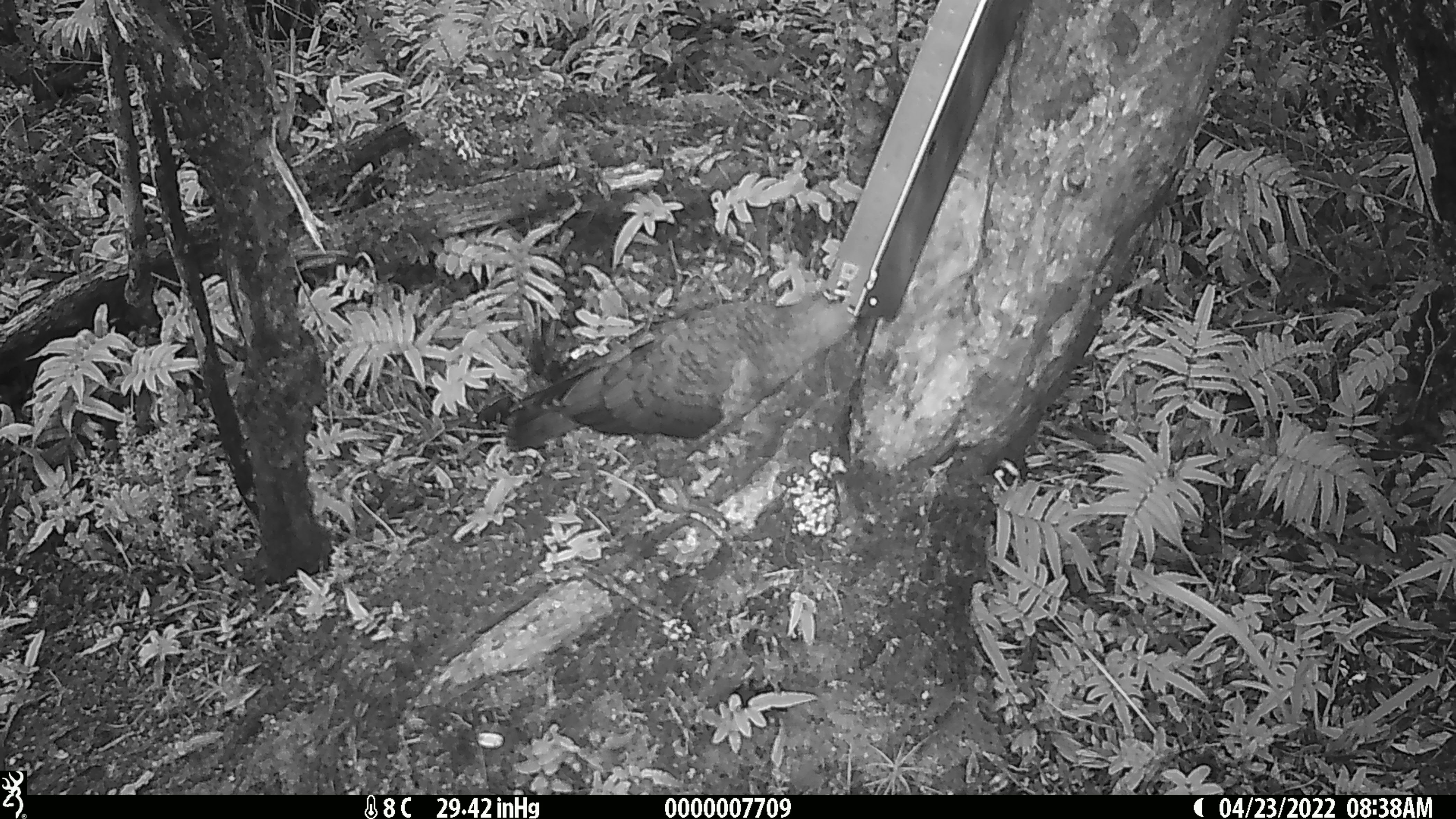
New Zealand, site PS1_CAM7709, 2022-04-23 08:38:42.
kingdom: Animalia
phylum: Chordata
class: Aves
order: Psittaciformes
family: Strigopidae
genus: Nestor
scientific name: Nestor notabilis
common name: kea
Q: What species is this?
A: Kea (Nestor notabilis).